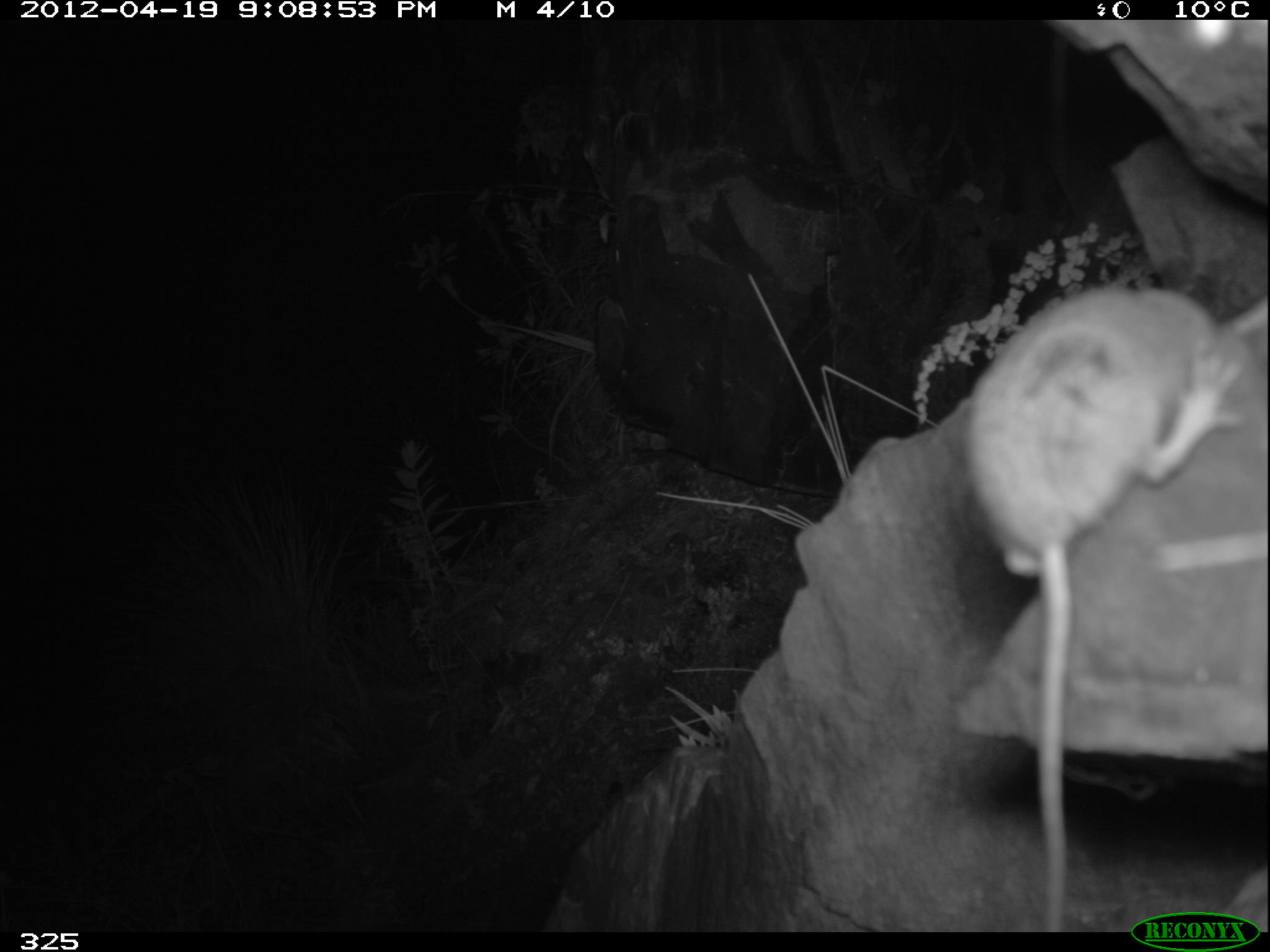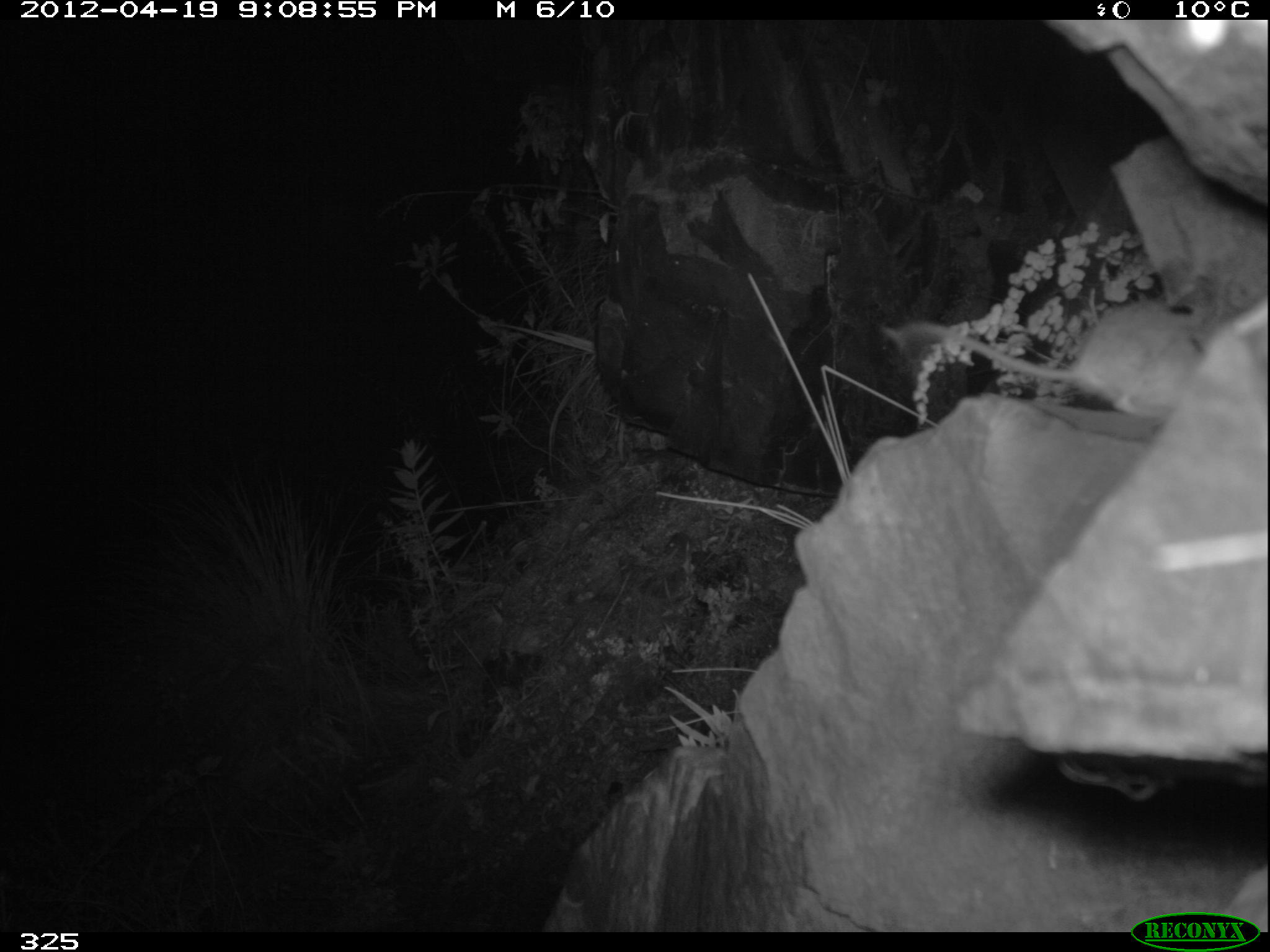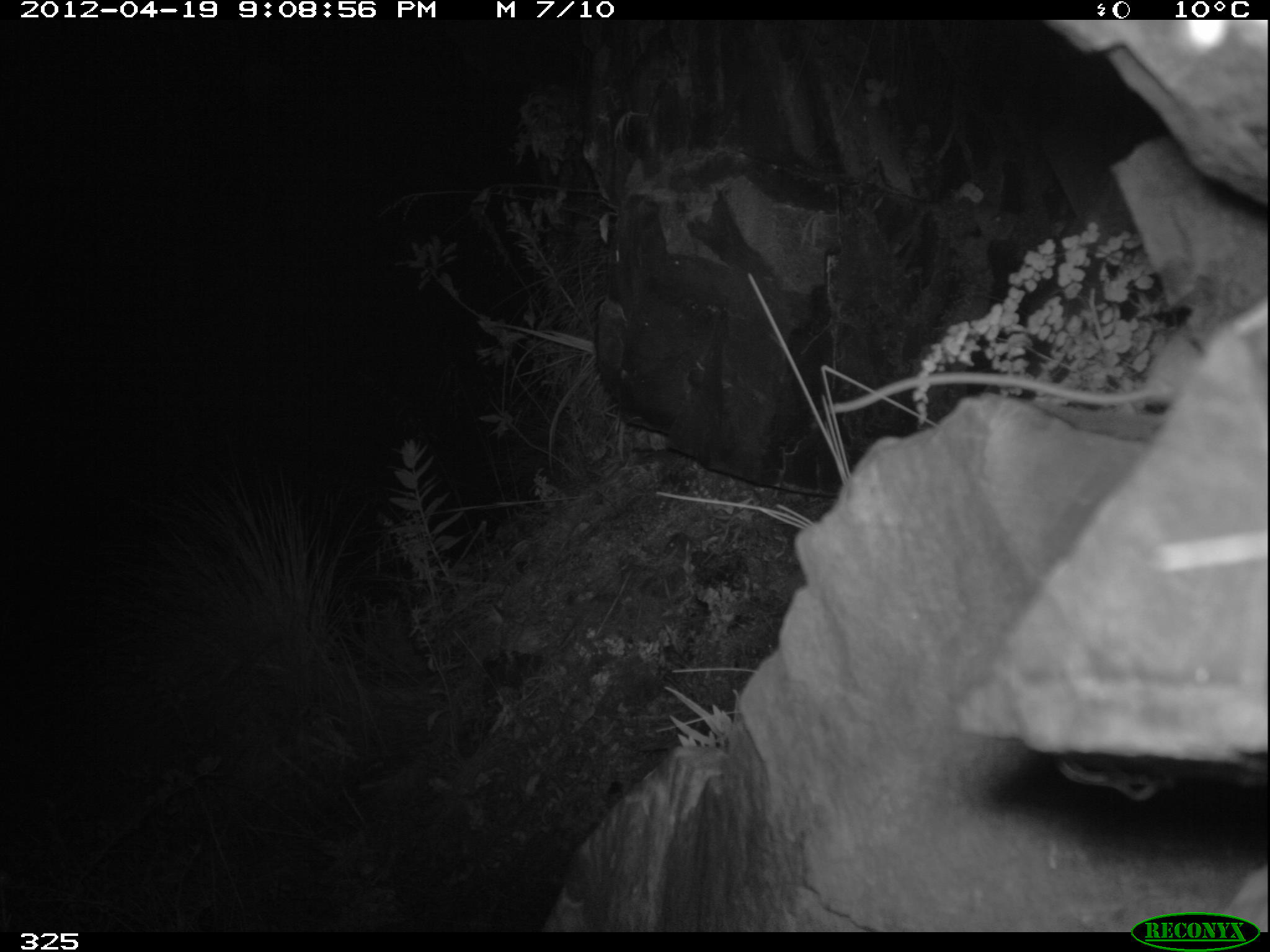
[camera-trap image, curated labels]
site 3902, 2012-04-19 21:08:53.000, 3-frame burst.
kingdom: Animalia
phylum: Chordata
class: Mammalia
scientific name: Marsupialia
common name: marsupials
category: unknown marsupial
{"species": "unknown marsupial (marsupials) (Marsupialia)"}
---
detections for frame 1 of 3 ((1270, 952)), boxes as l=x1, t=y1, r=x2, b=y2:
unknown marsupial: l=961, t=278, r=1241, b=925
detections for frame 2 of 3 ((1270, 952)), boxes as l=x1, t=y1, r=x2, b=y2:
unknown marsupial: l=879, t=307, r=1199, b=422